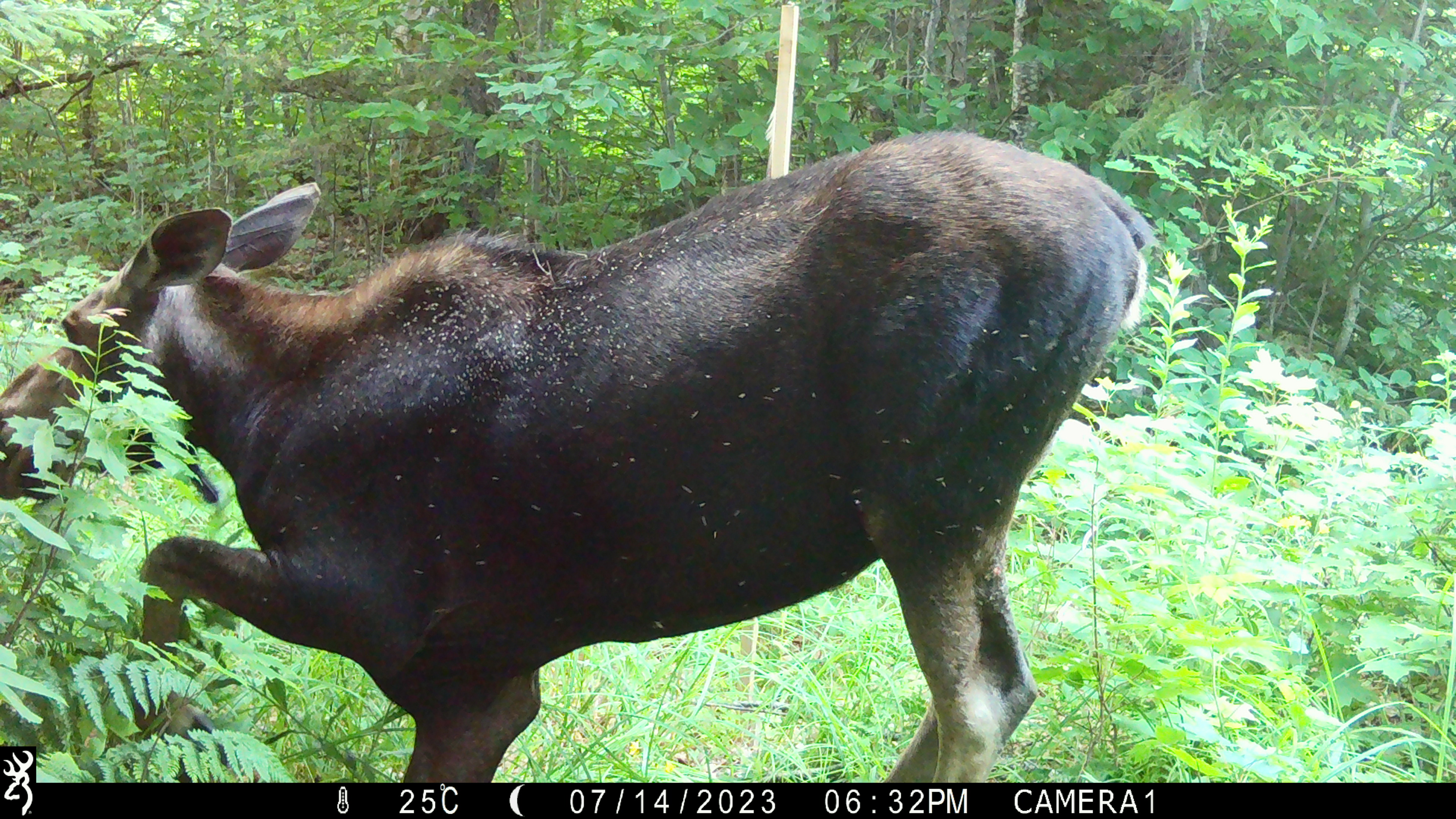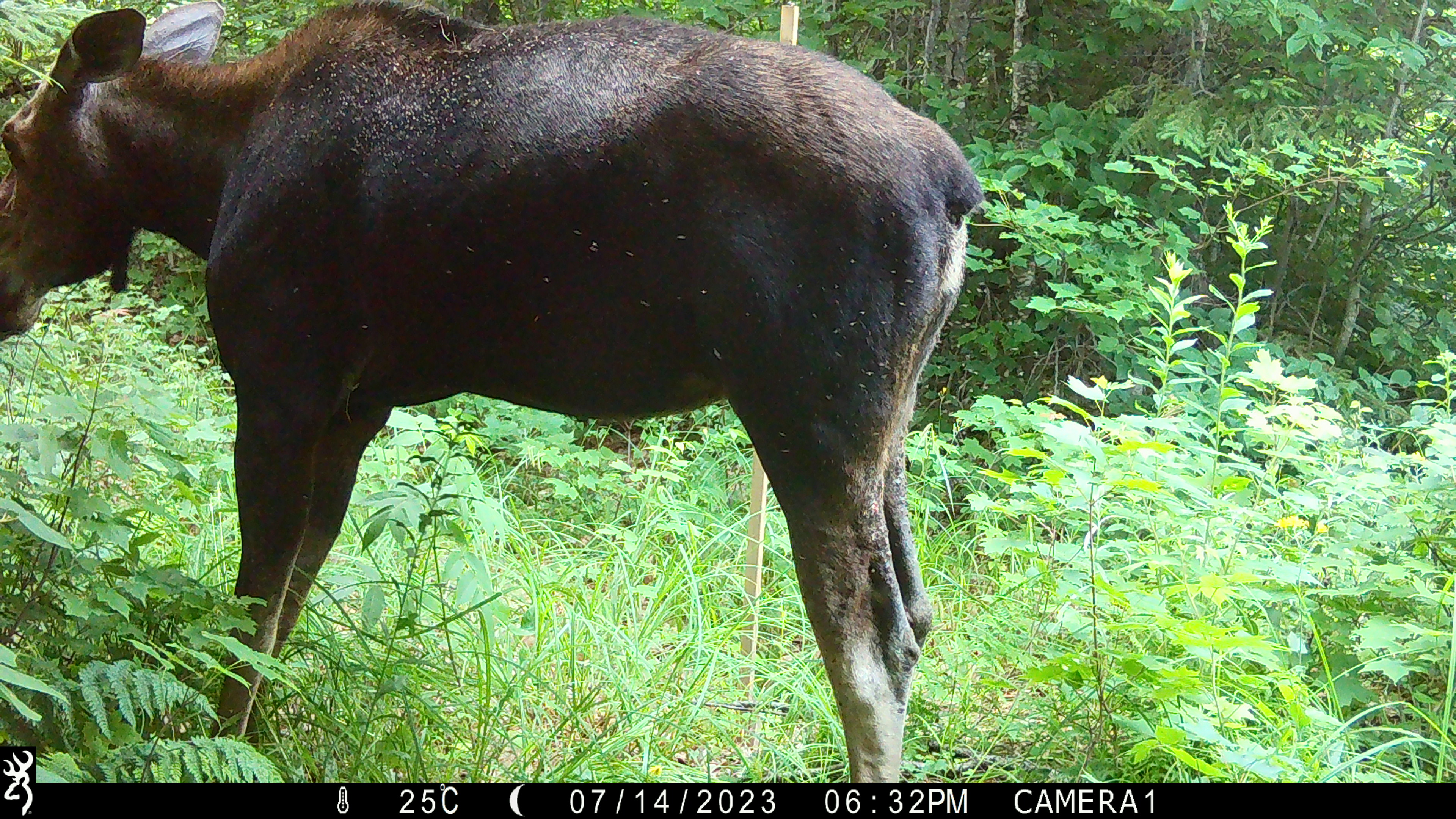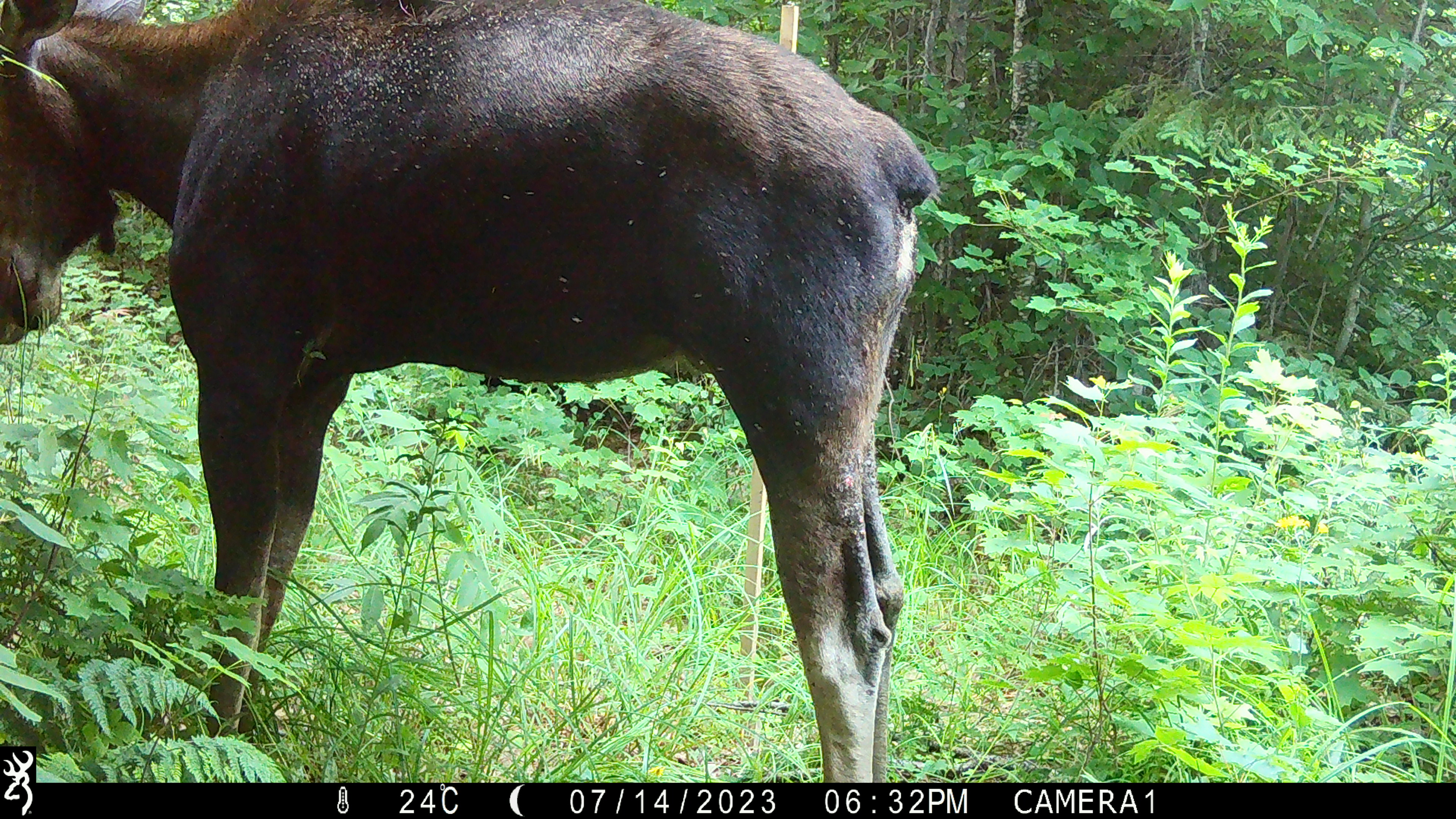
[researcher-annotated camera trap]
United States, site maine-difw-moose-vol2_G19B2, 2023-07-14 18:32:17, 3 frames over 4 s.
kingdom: Animalia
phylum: Chordata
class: Mammalia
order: Artiodactyla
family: Cervidae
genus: Alces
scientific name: Alces alces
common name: moose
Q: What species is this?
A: Moose (Alces alces).